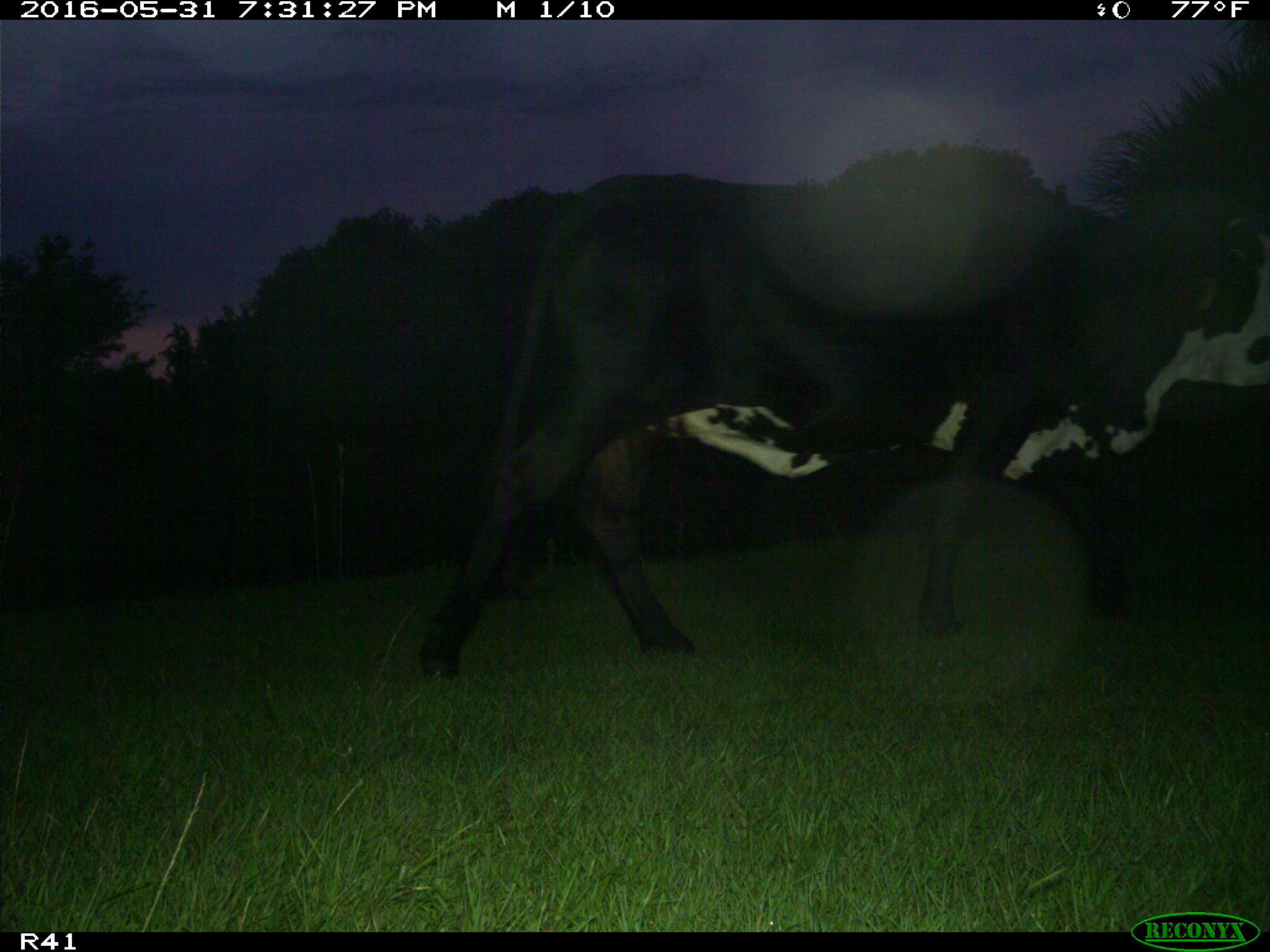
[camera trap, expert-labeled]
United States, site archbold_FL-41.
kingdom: Animalia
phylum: Chordata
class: Mammalia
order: Artiodactyla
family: Bovidae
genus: Bos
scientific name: Bos taurus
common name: domestic cow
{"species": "Bos taurus (domestic cow)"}